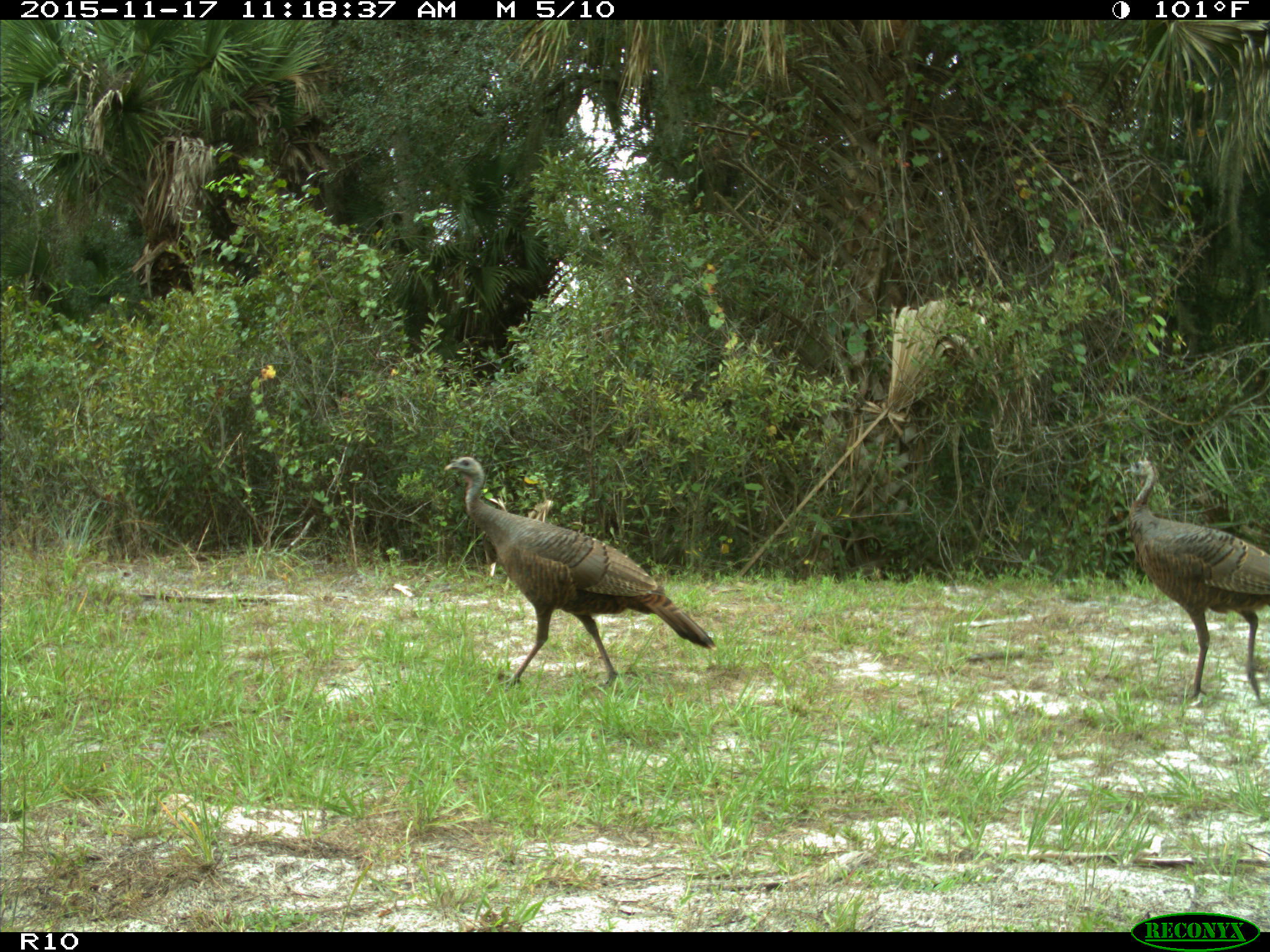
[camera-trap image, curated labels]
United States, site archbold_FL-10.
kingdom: Animalia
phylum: Chordata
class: Aves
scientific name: Aves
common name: birds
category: unidentified bird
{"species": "unidentified bird (birds) (Aves)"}